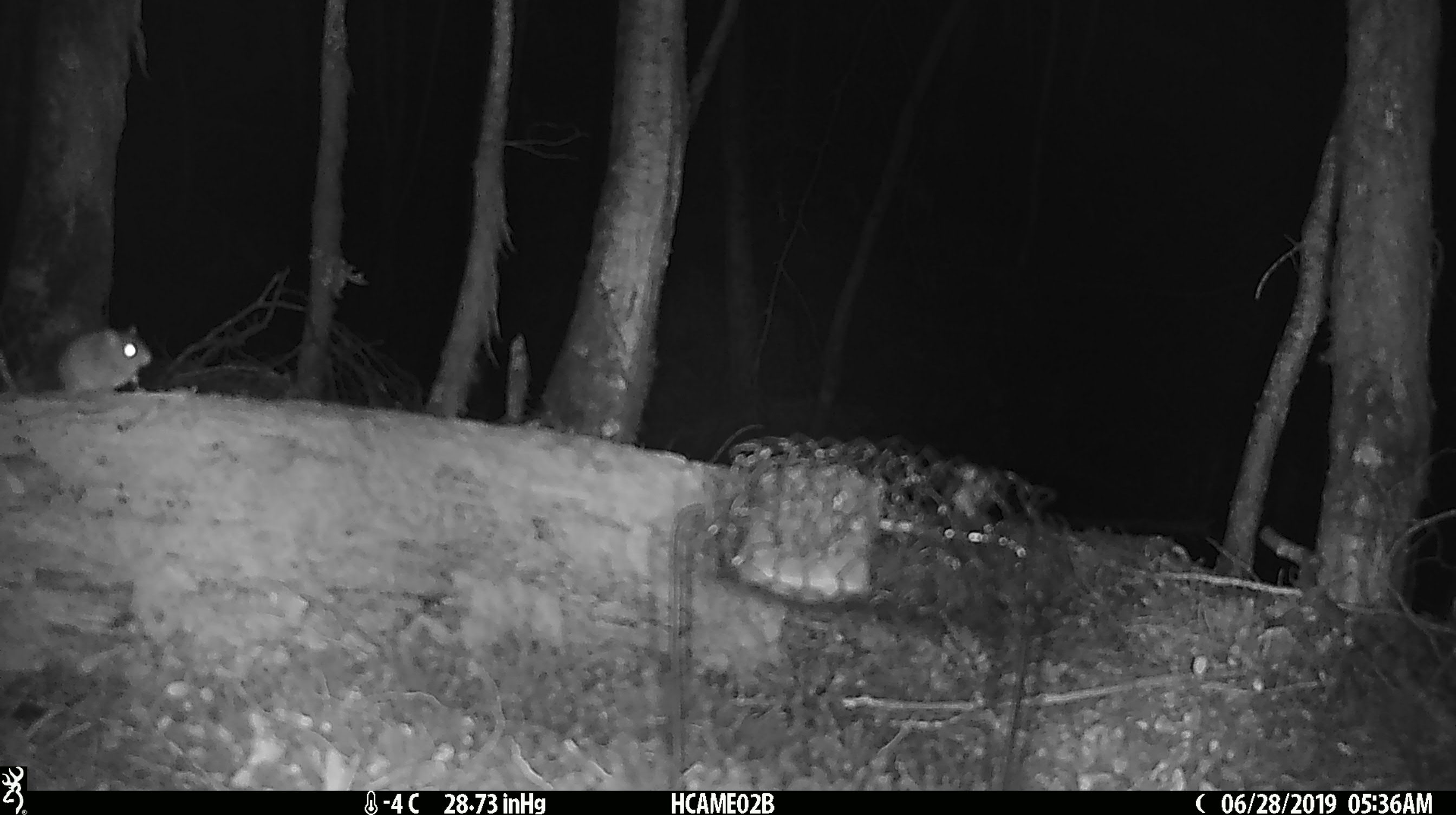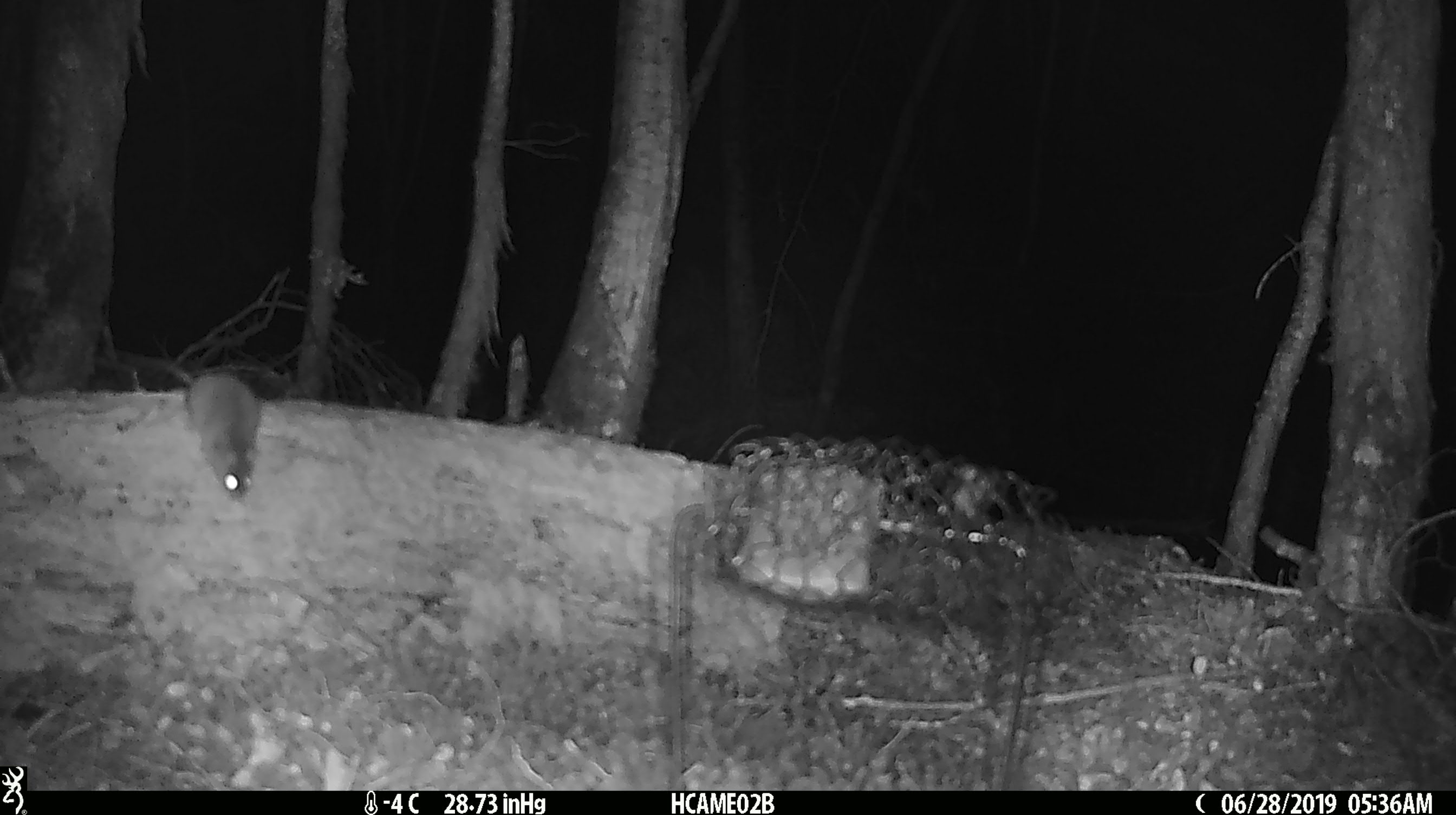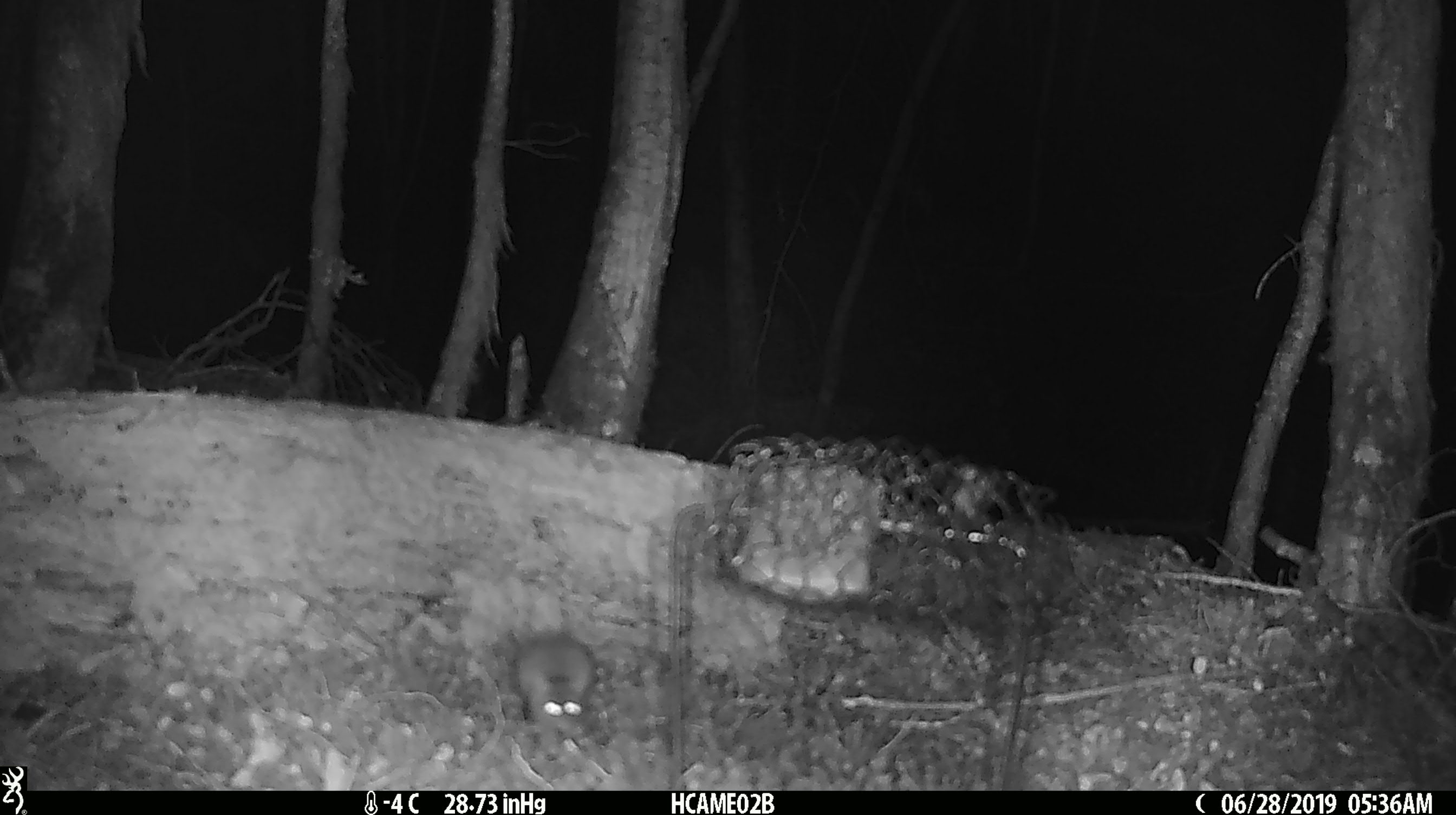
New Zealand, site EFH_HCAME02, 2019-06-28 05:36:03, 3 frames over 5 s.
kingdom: Animalia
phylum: Chordata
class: Mammalia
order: Rodentia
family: Muridae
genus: Mus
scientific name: Mus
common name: mouse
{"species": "mouse (Mus)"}